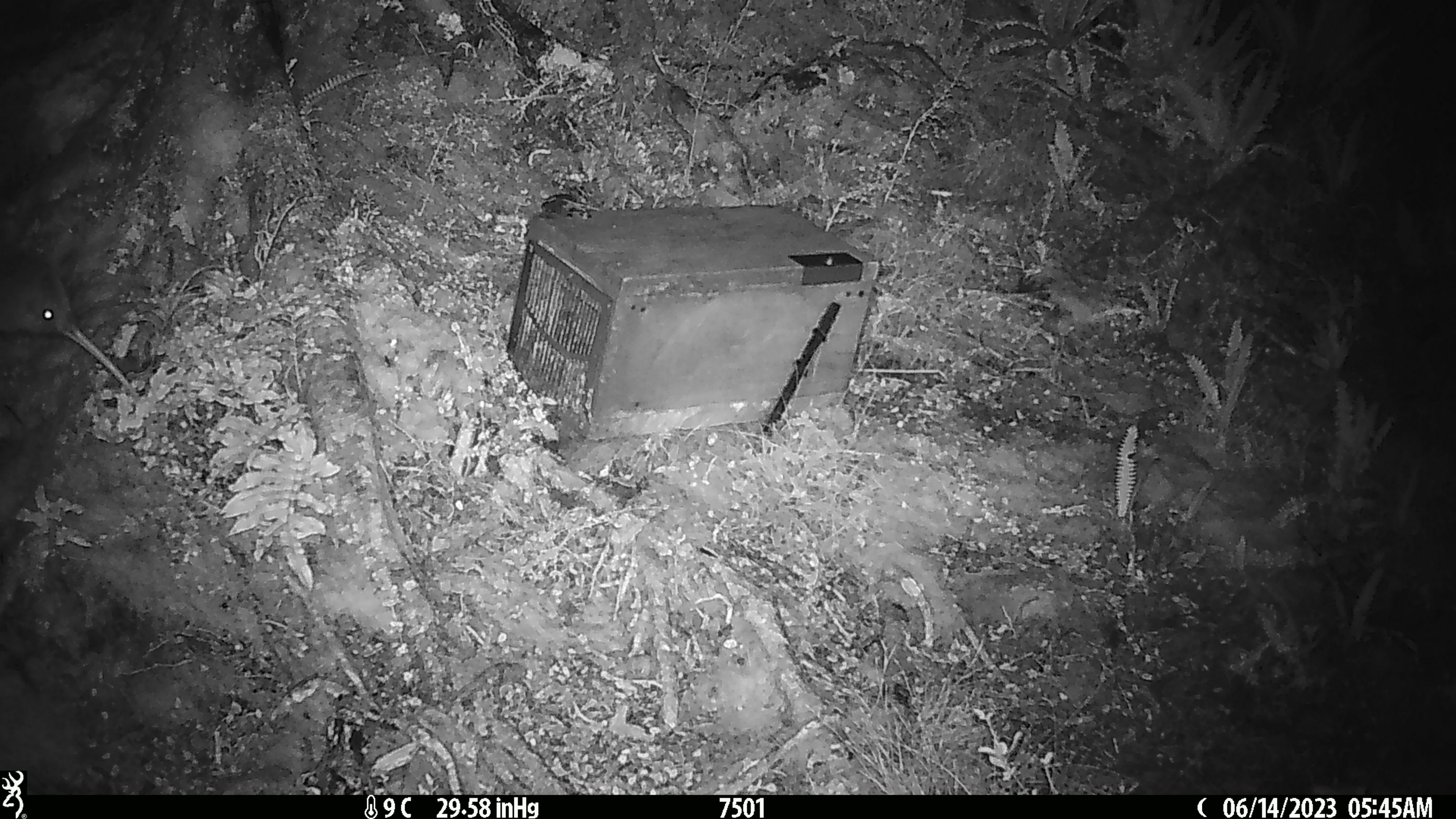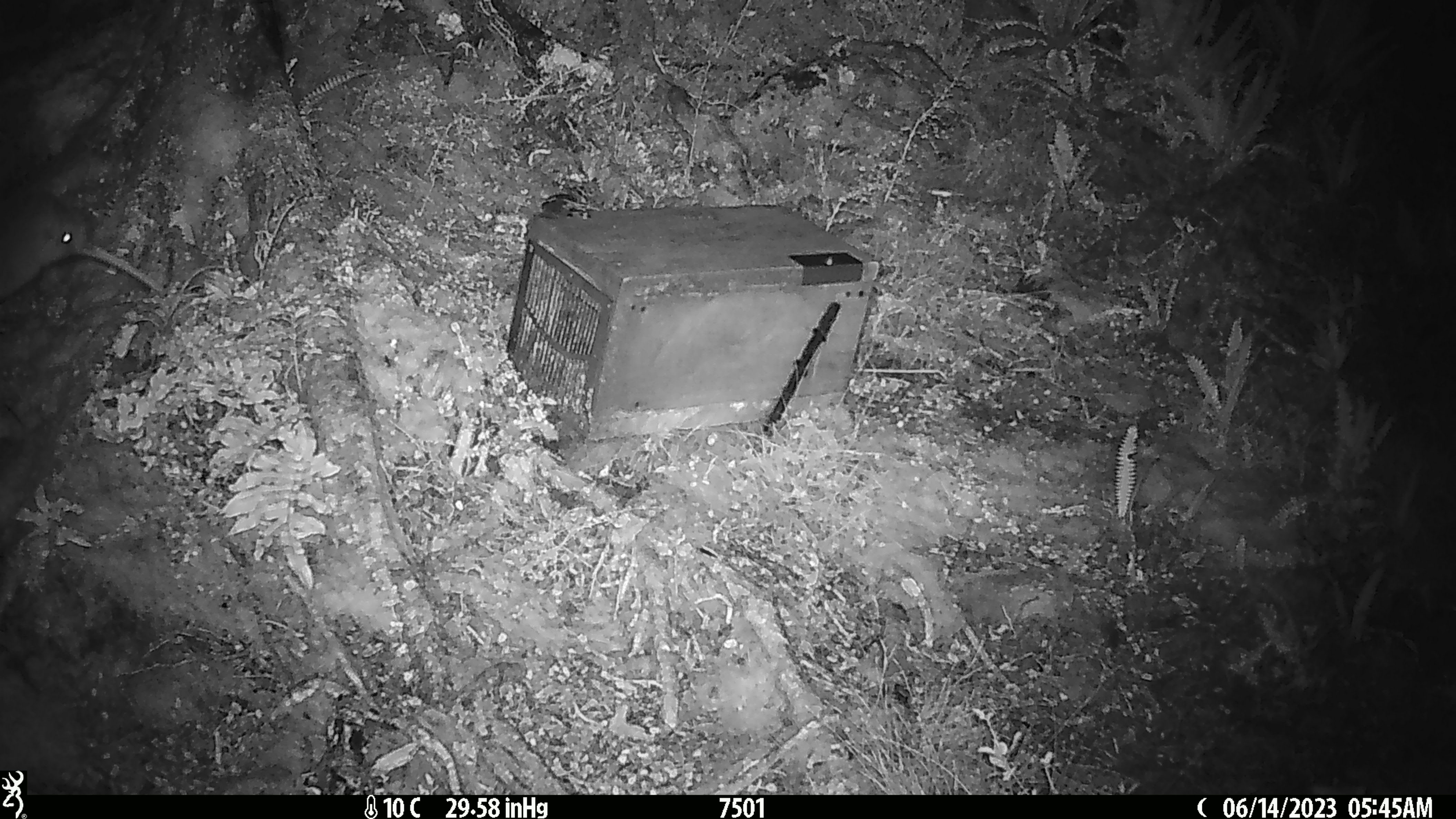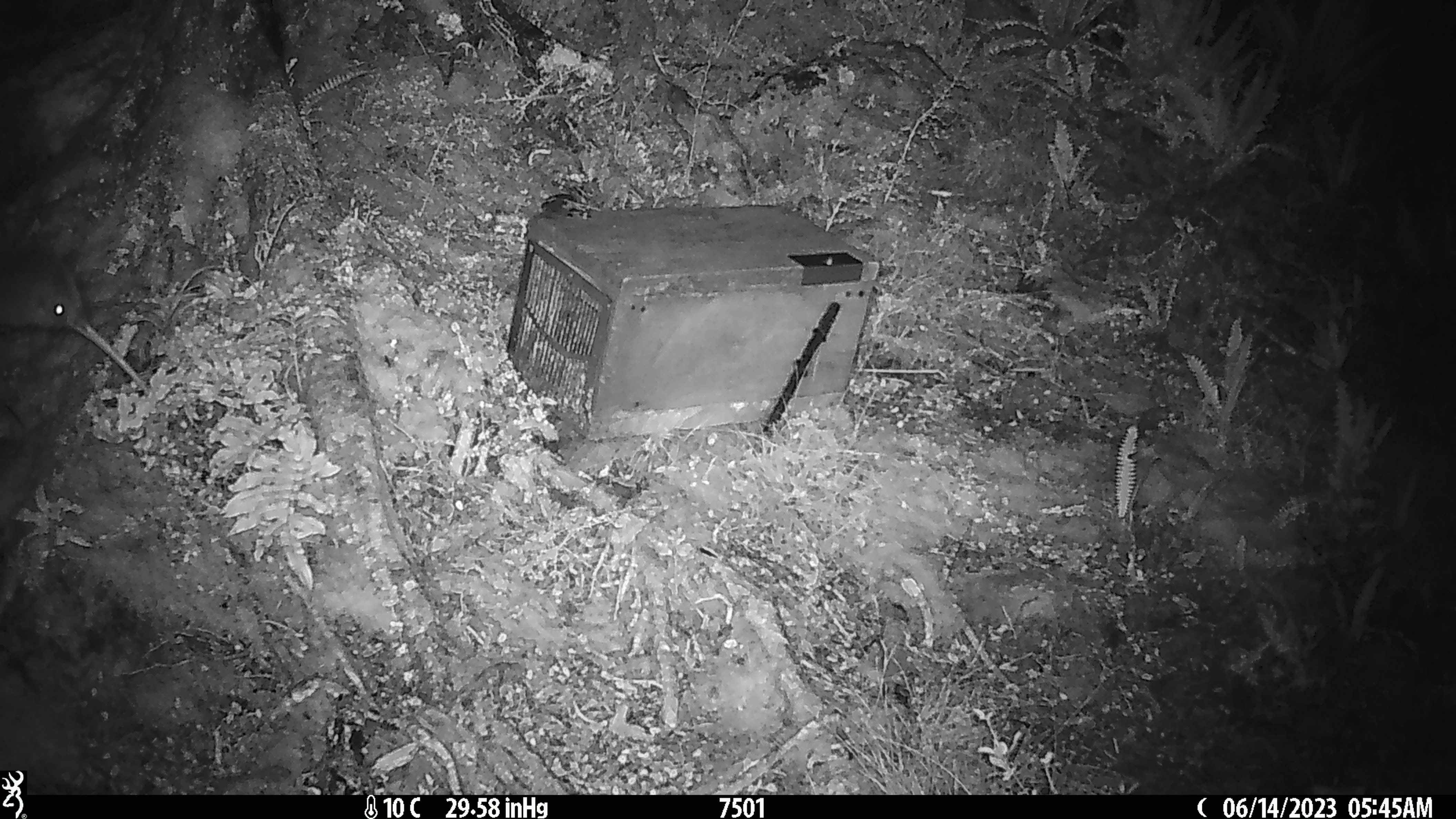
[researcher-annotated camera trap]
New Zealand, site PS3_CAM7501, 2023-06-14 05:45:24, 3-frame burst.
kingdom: Animalia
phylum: Chordata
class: Aves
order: Apterygiformes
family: Apterygidae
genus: Apteryx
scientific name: Apteryx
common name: kiwi